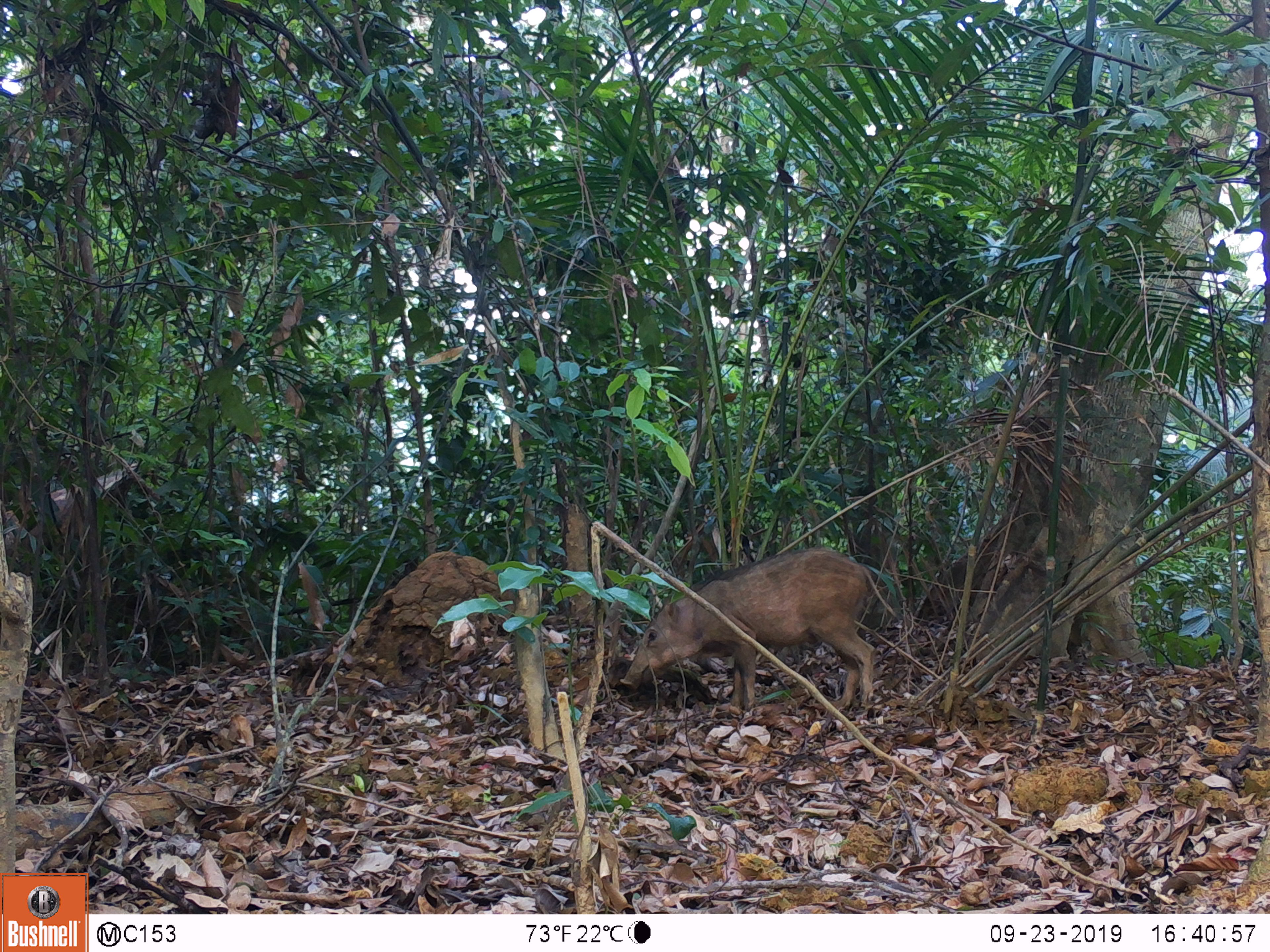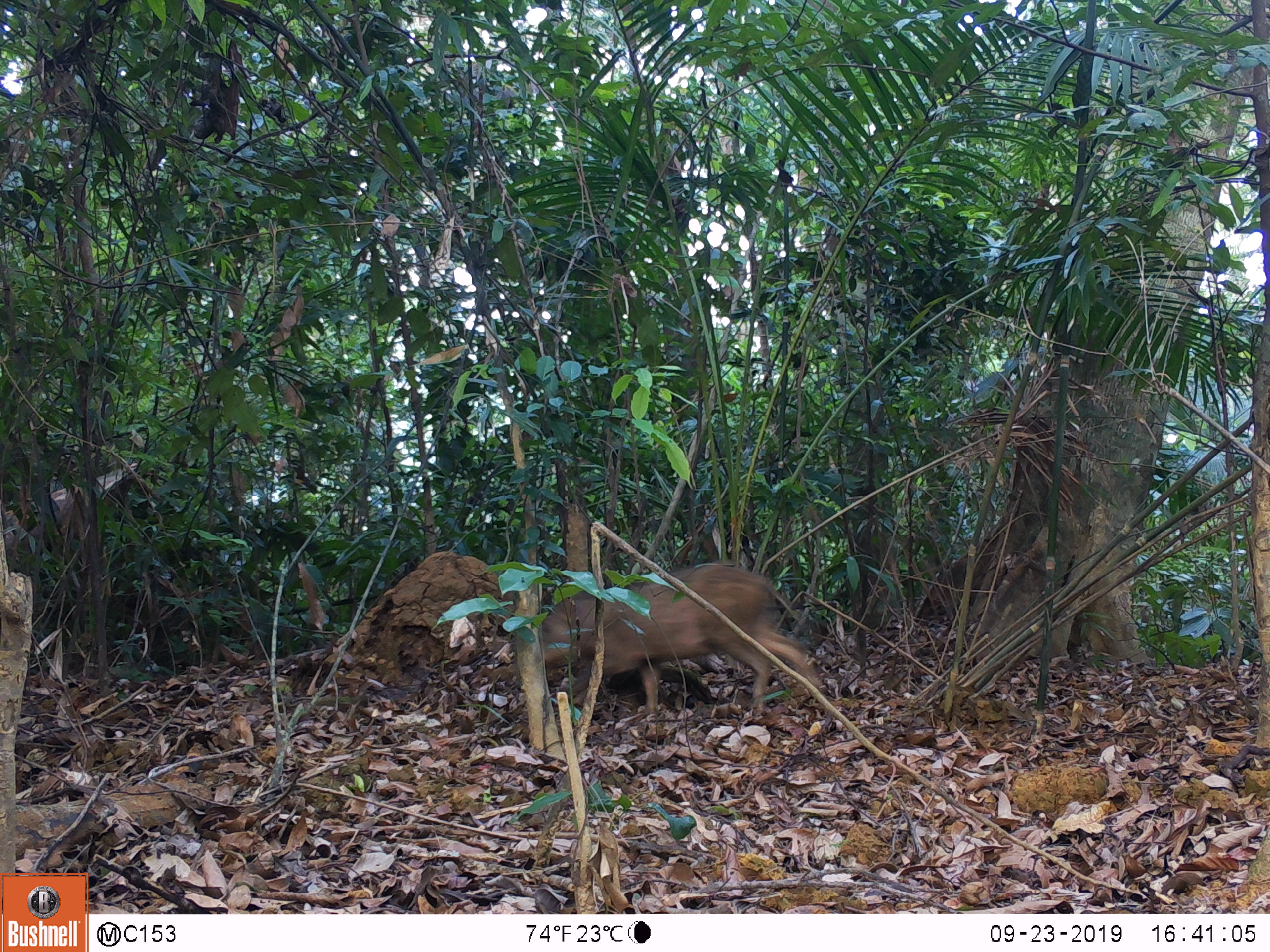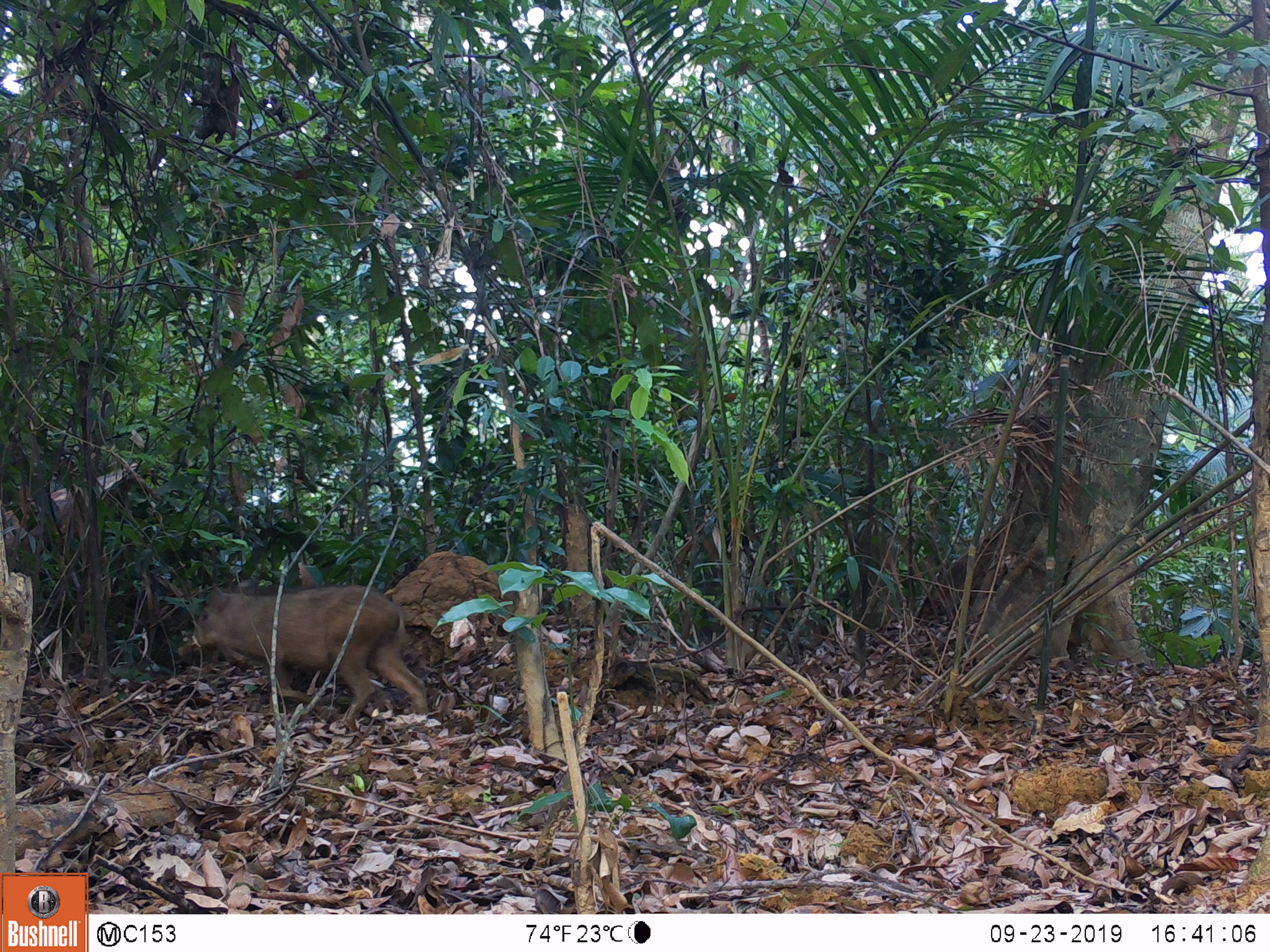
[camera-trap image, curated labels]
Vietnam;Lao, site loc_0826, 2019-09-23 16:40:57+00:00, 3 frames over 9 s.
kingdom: Animalia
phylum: Chordata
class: Mammalia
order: Artiodactyla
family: Suidae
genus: Sus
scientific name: Sus scrofa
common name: eurasian wild pig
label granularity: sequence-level